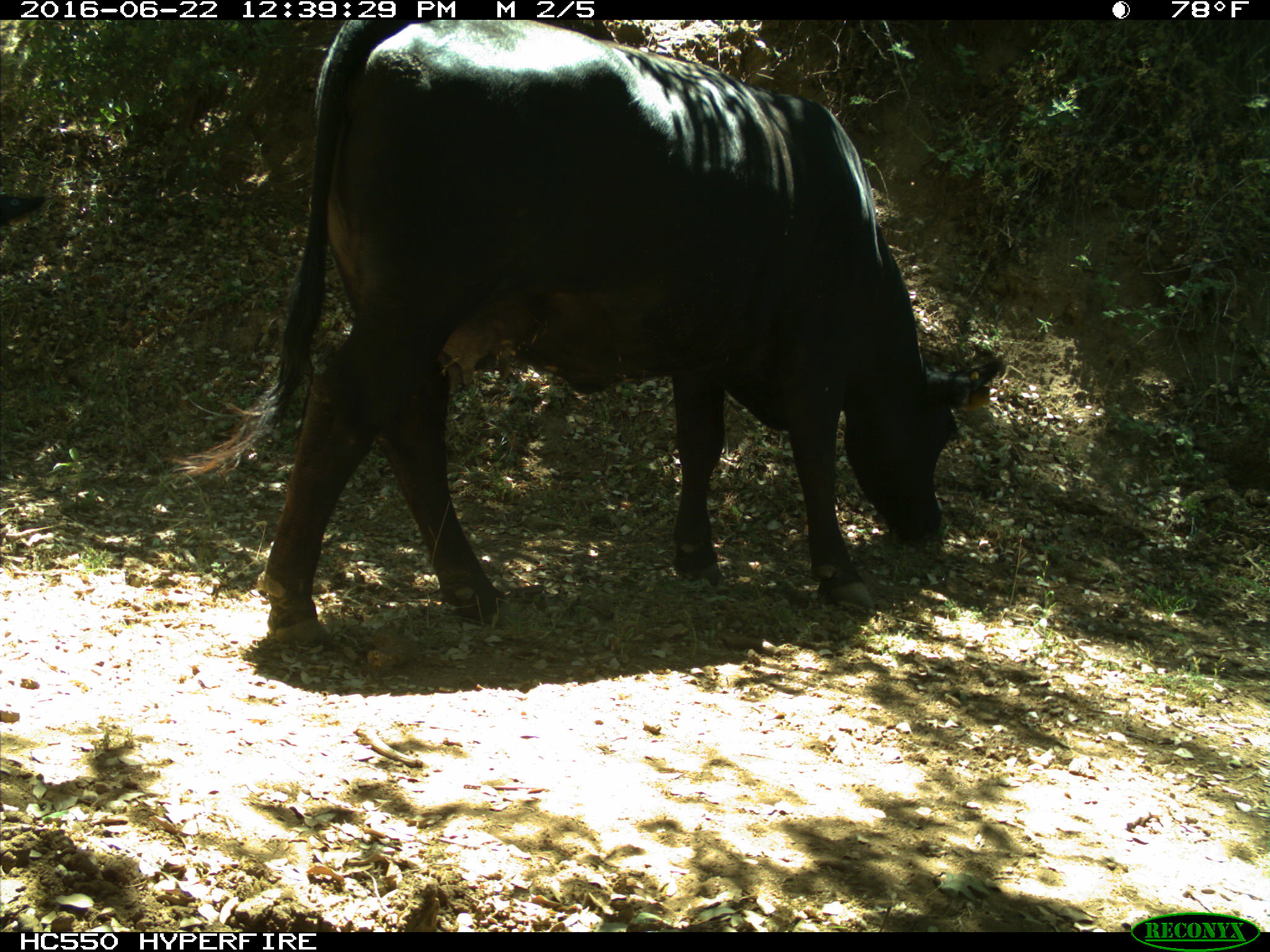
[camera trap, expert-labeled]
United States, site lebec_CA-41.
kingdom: Animalia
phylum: Chordata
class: Mammalia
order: Artiodactyla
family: Bovidae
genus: Bos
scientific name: Bos taurus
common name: domestic cow